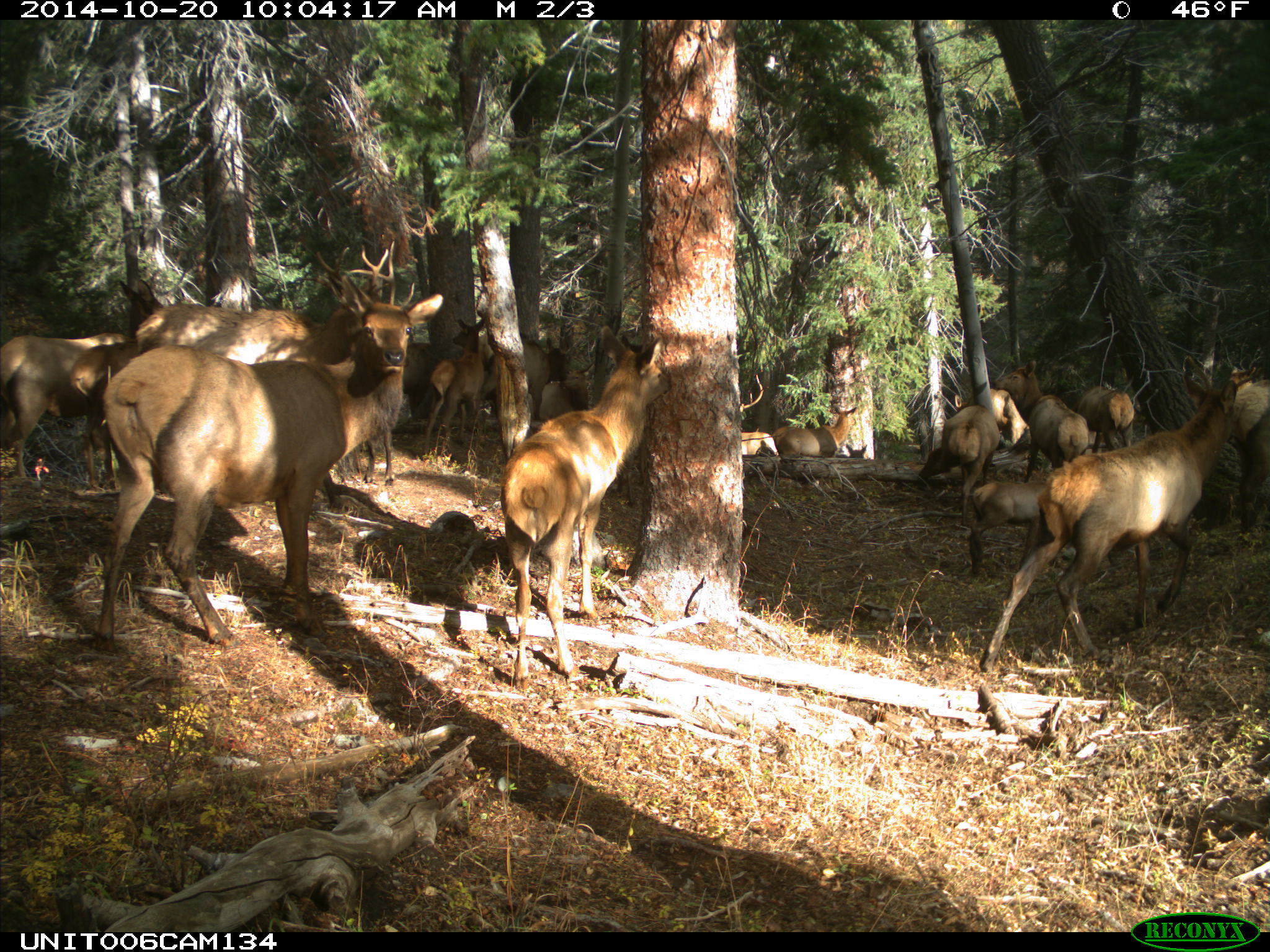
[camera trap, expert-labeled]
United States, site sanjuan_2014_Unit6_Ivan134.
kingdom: Animalia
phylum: Chordata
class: Mammalia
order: Artiodactyla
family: Cervidae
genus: Cervus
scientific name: Cervus elaphus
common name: red deer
Cervus elaphus (red deer).